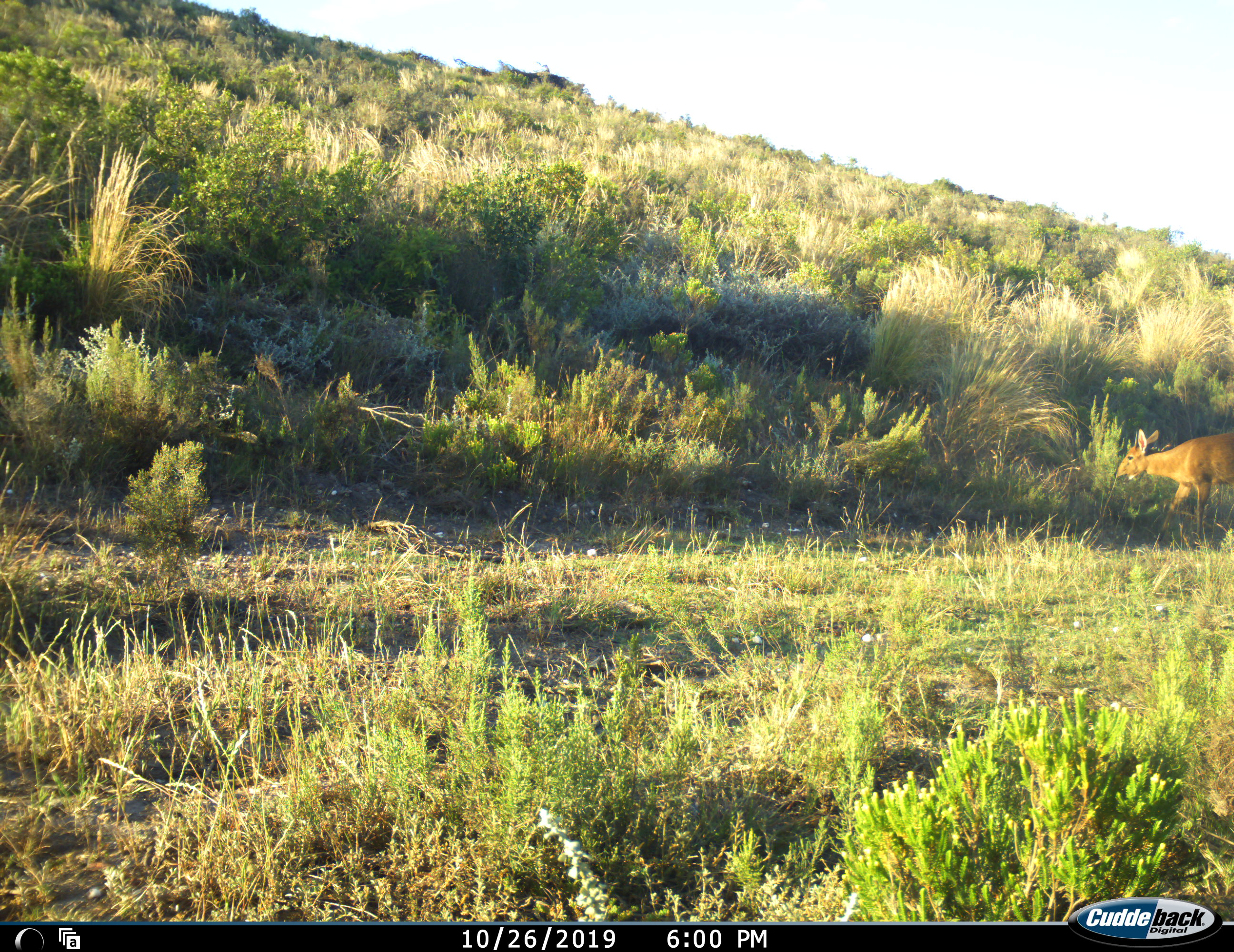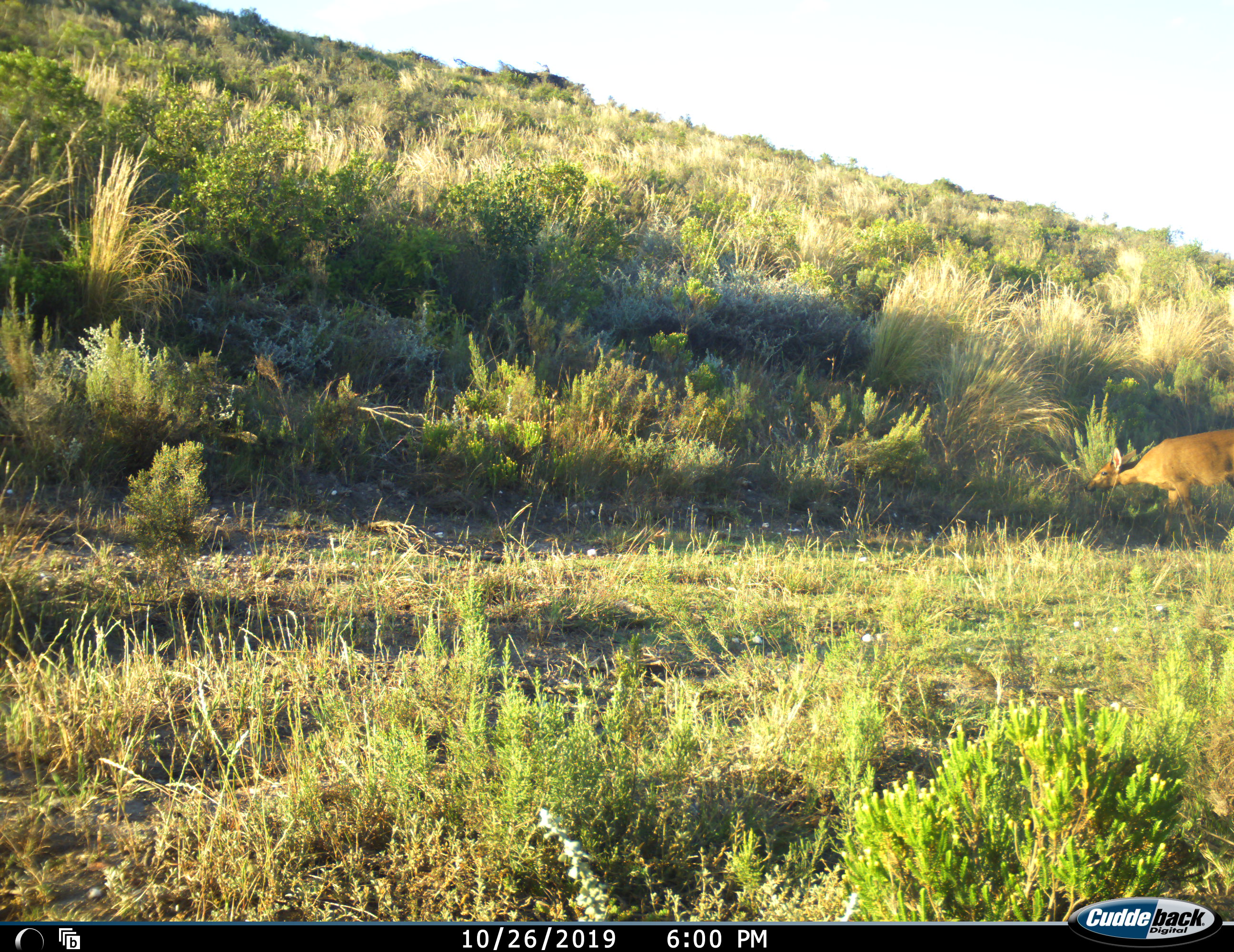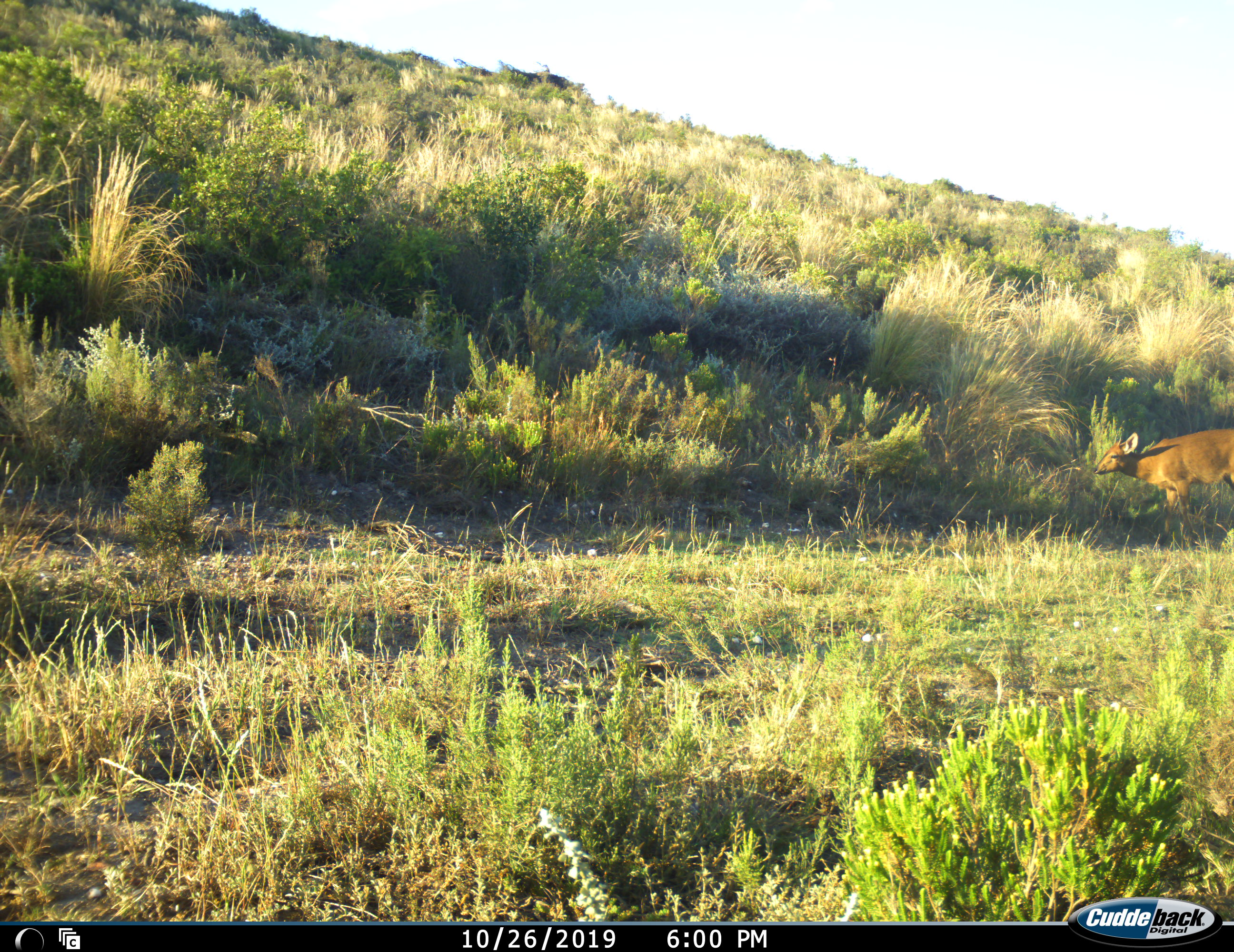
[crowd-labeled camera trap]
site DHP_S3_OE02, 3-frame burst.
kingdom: Animalia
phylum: Chordata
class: Mammalia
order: Artiodactyla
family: Bovidae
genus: Sylvicapra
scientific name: Sylvicapra grimmia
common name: common duiker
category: duikercommongrey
Duikercommongrey (common duiker) (Sylvicapra grimmia), count 1. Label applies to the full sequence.